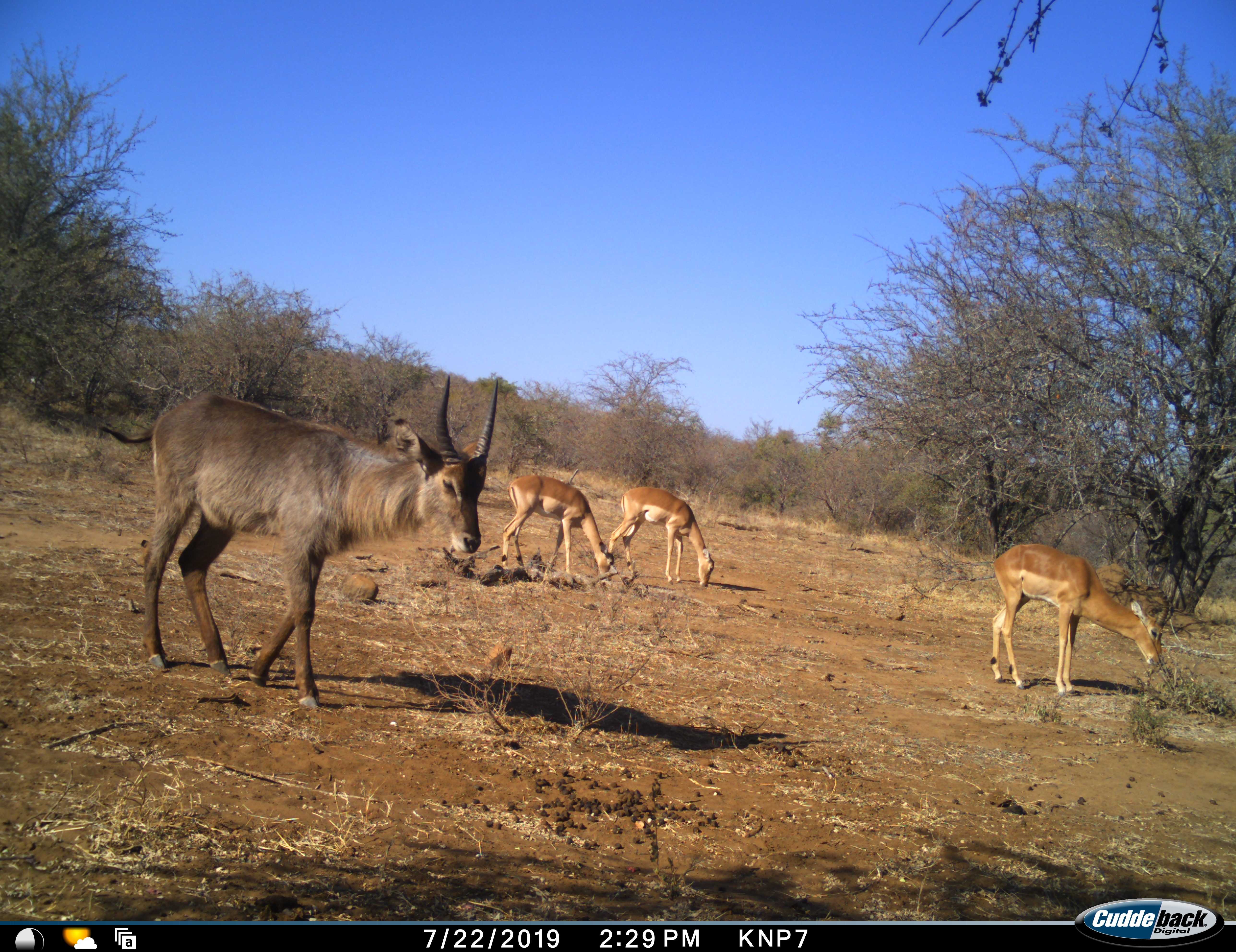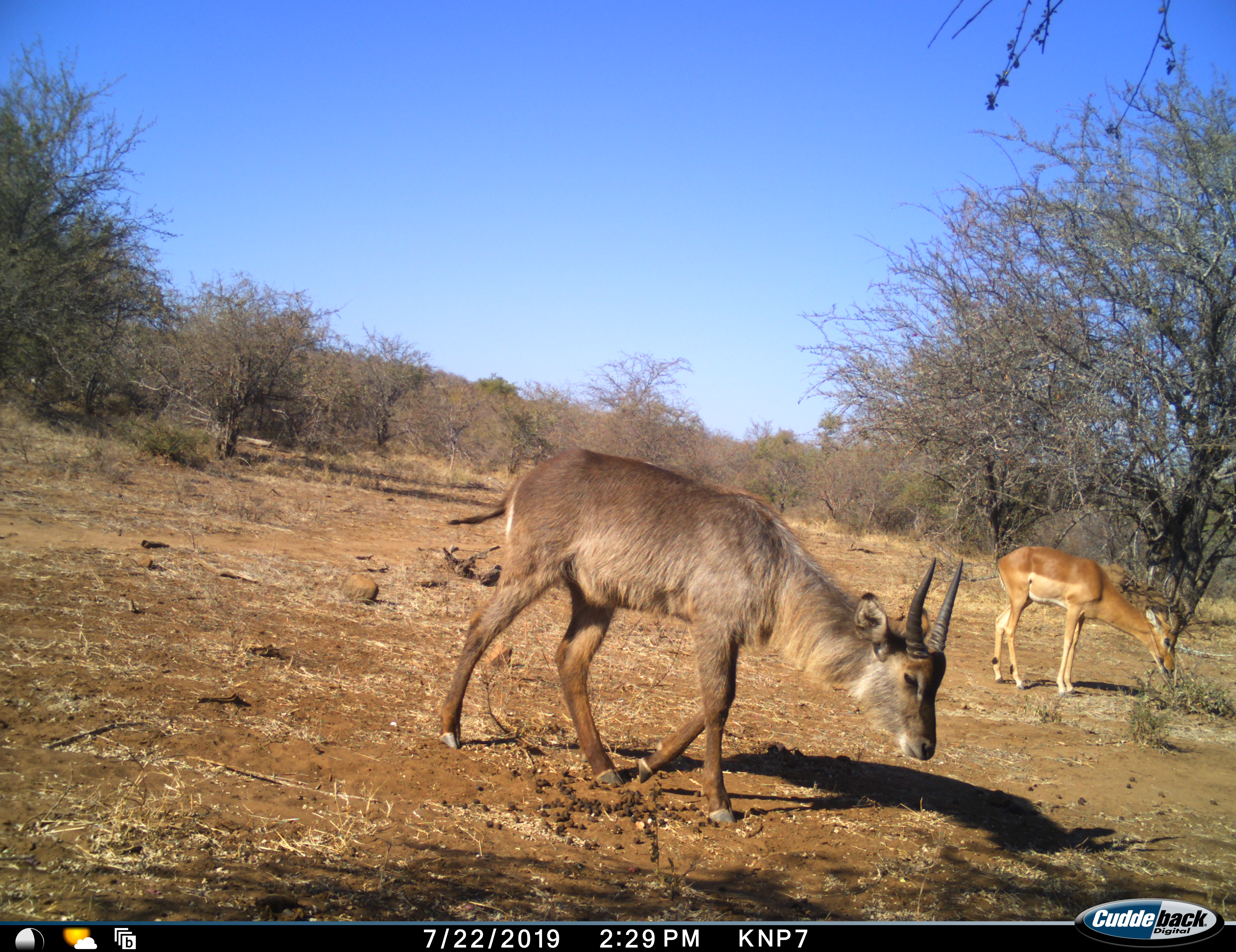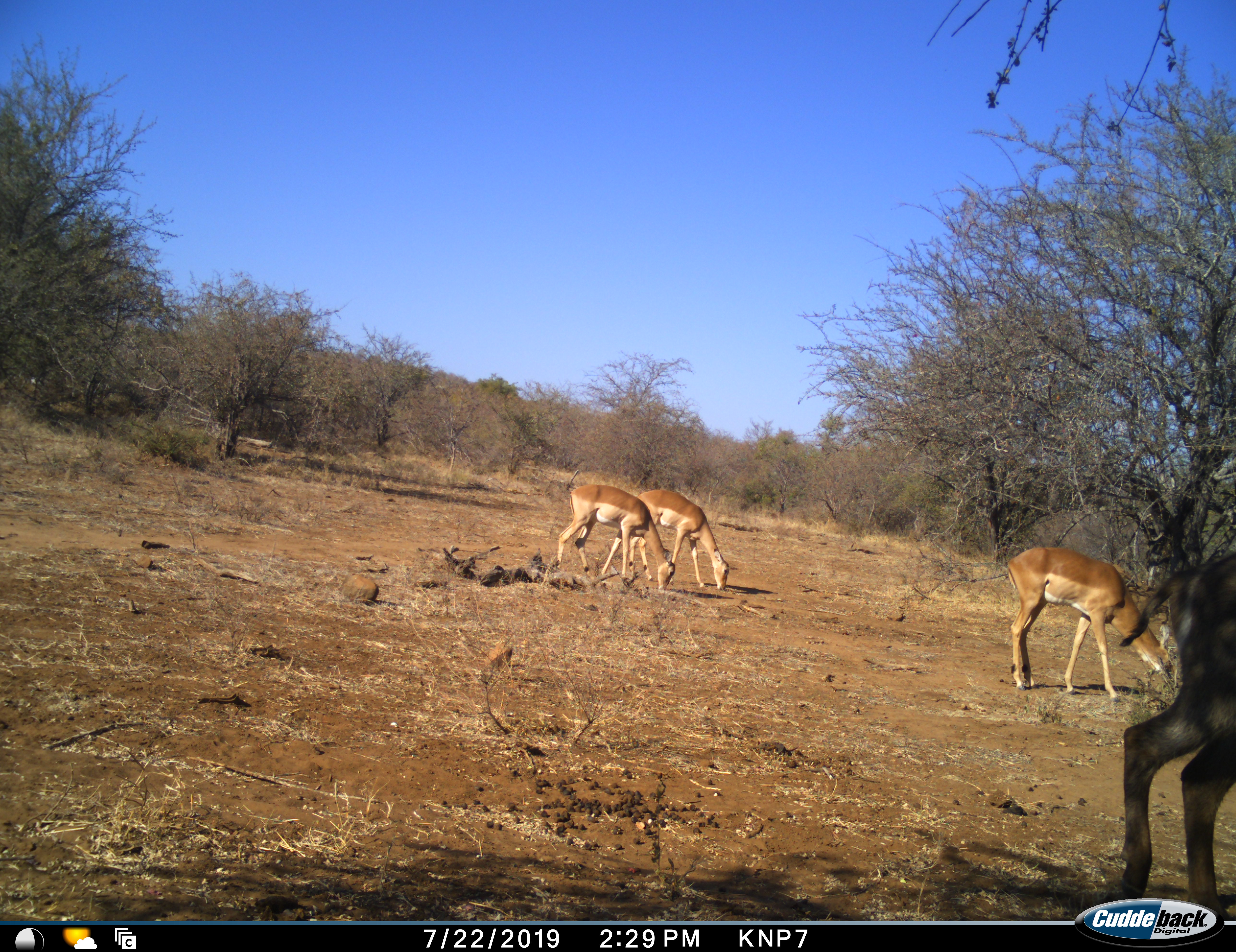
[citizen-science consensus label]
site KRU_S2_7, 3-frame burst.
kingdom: Animalia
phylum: Chordata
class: Mammalia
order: Artiodactyla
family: Bovidae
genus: Aepyceros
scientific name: Aepyceros melampus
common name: impala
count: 3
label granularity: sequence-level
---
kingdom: Animalia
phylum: Chordata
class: Mammalia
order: Artiodactyla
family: Bovidae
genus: Kobus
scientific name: Kobus ellipsiprymnus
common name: waterbuck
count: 1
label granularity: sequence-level